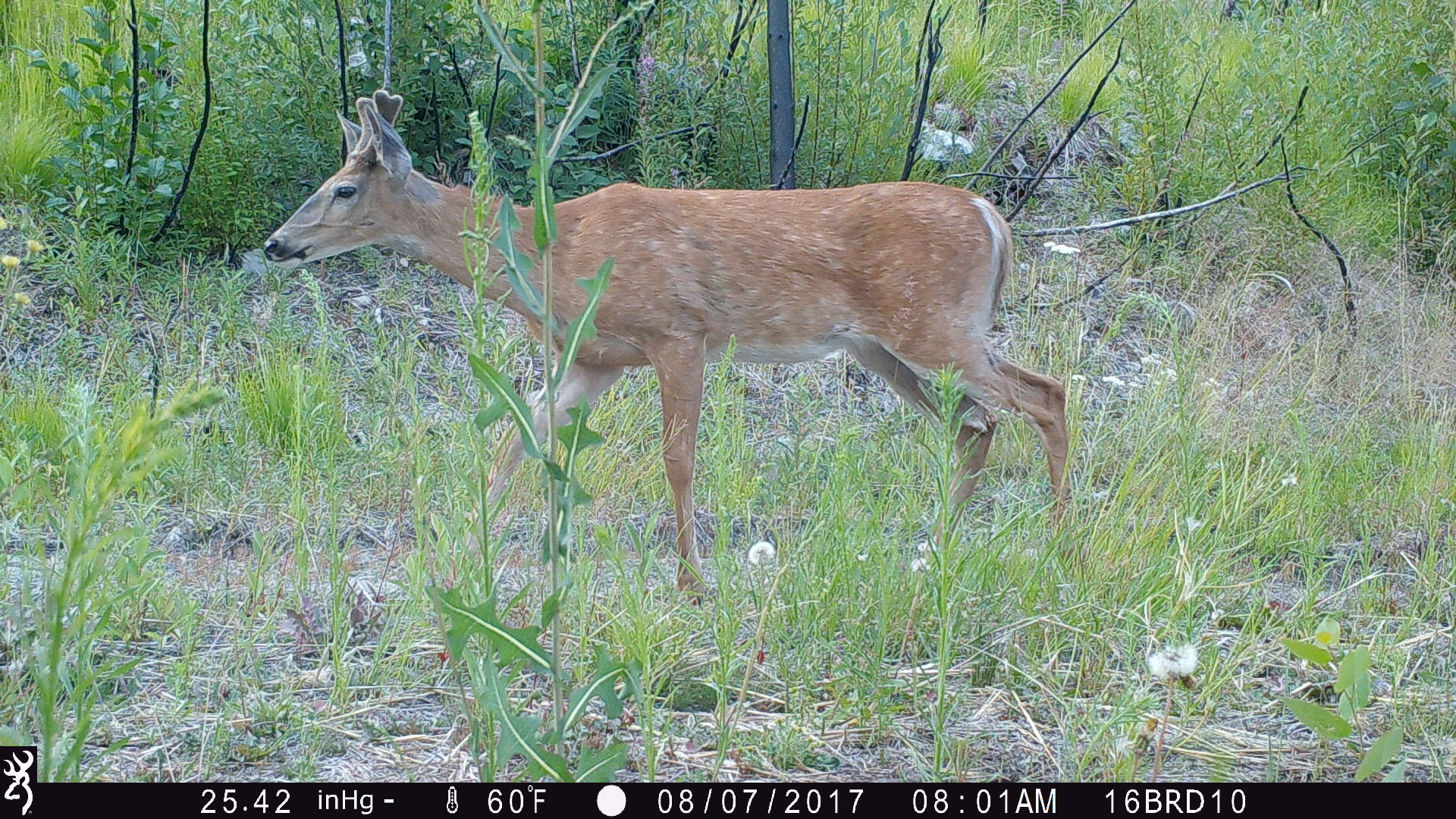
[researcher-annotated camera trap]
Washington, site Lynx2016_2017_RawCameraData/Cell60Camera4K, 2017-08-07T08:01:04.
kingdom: Animalia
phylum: Chordata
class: Mammalia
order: Artiodactyla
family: Cervidae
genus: Odocoileus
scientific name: Odocoileus virginianus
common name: white-tailed deer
Odocoileus virginianus (white-tailed deer). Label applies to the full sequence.